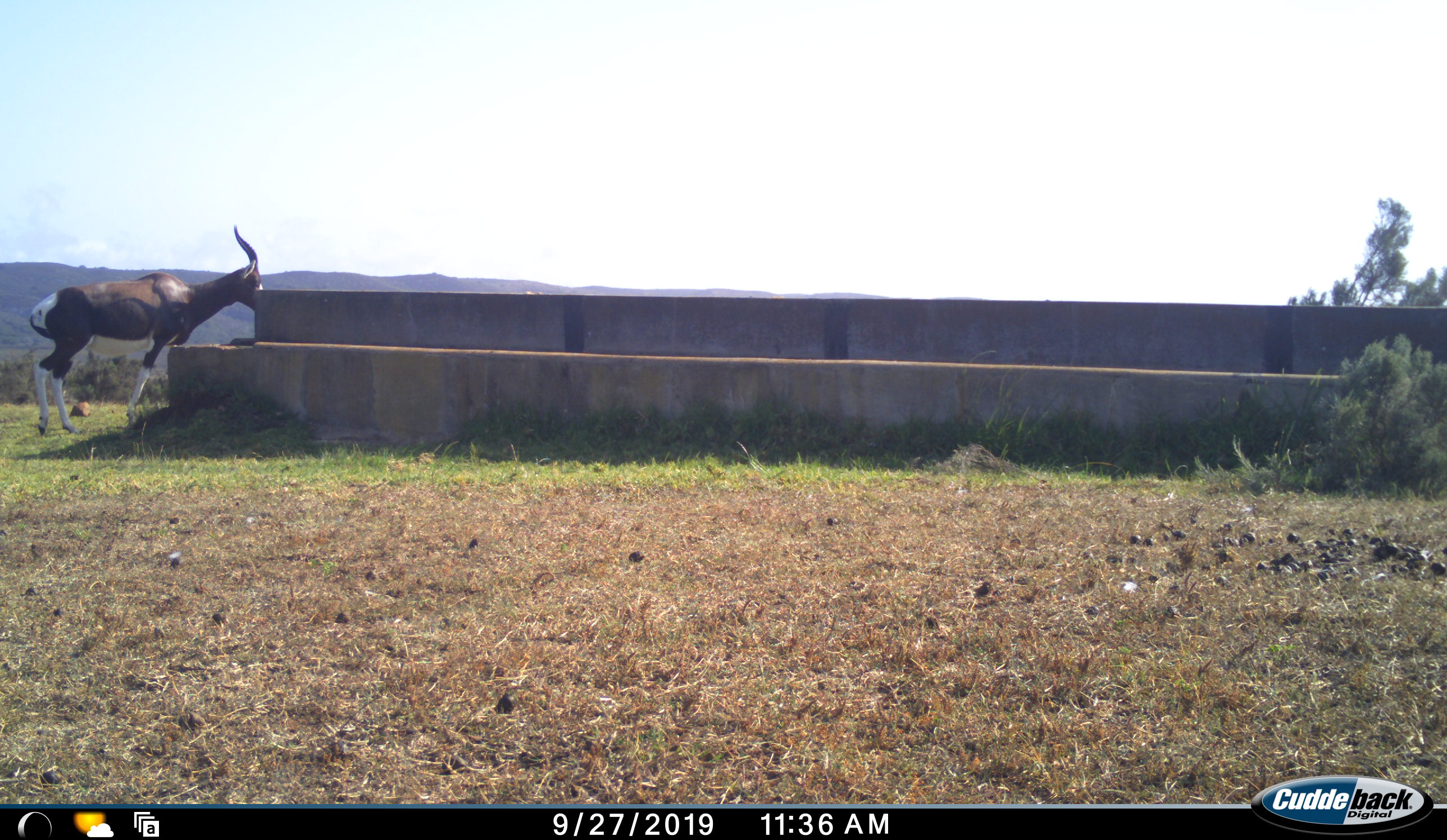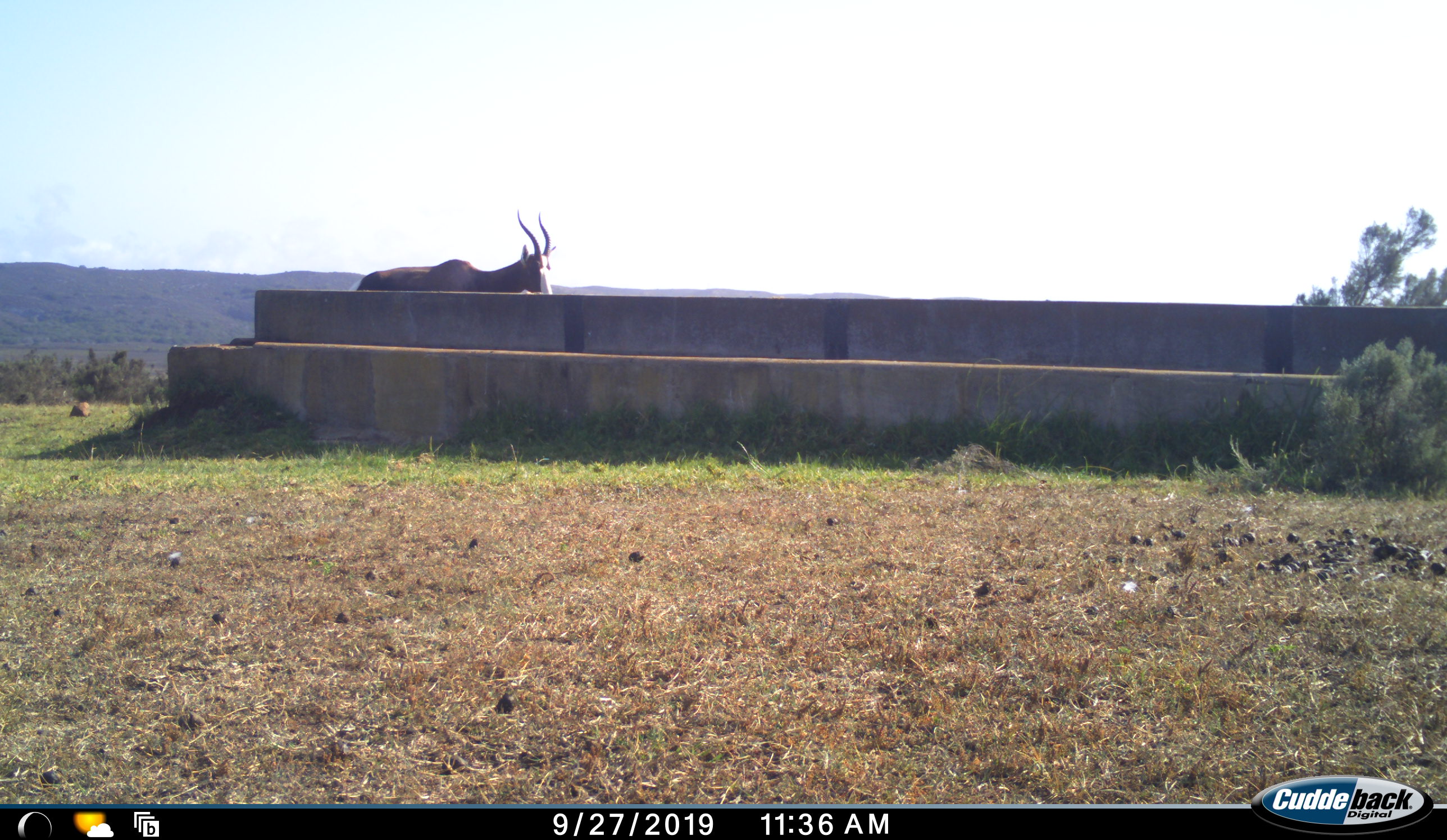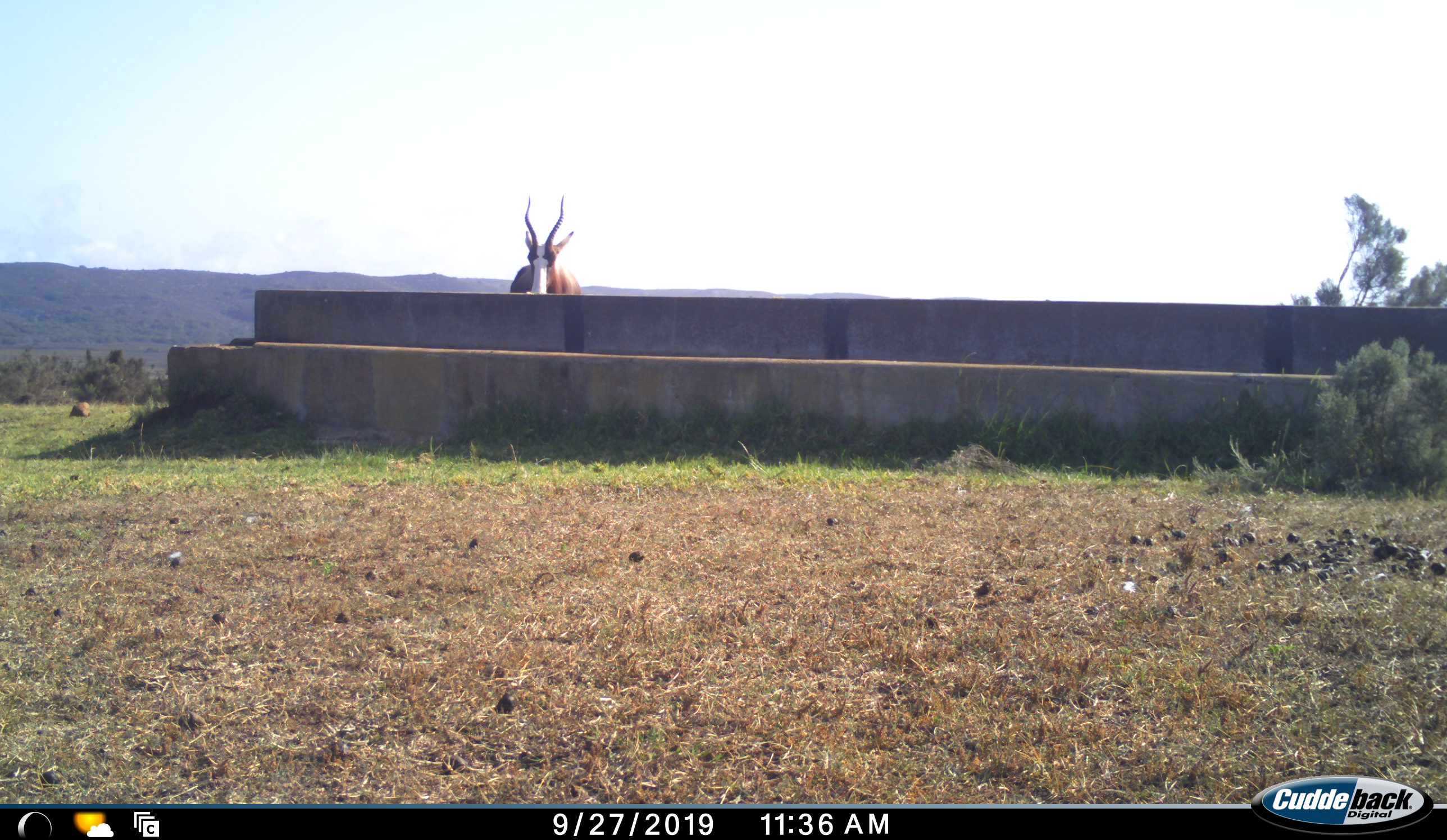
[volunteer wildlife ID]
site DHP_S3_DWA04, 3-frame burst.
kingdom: Animalia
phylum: Chordata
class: Mammalia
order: Artiodactyla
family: Bovidae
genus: Damaliscus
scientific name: Damaliscus pygargus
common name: bontebok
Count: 1.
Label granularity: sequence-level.